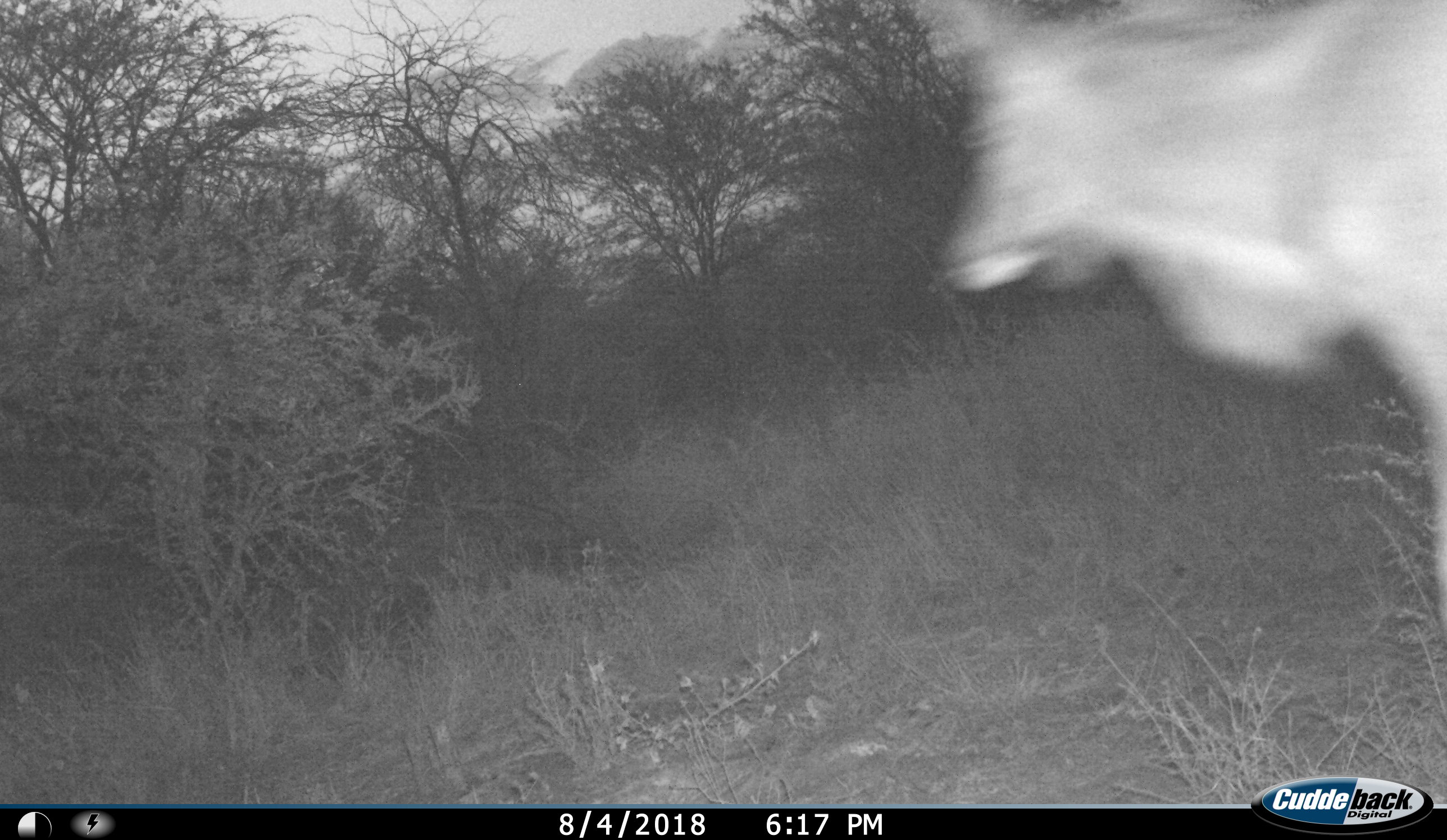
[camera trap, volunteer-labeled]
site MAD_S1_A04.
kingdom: Animalia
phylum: Chordata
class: Mammalia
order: Artiodactyla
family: Bovidae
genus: Tragelaphus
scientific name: Tragelaphus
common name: kudu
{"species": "kudu (Tragelaphus)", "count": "1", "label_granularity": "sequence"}